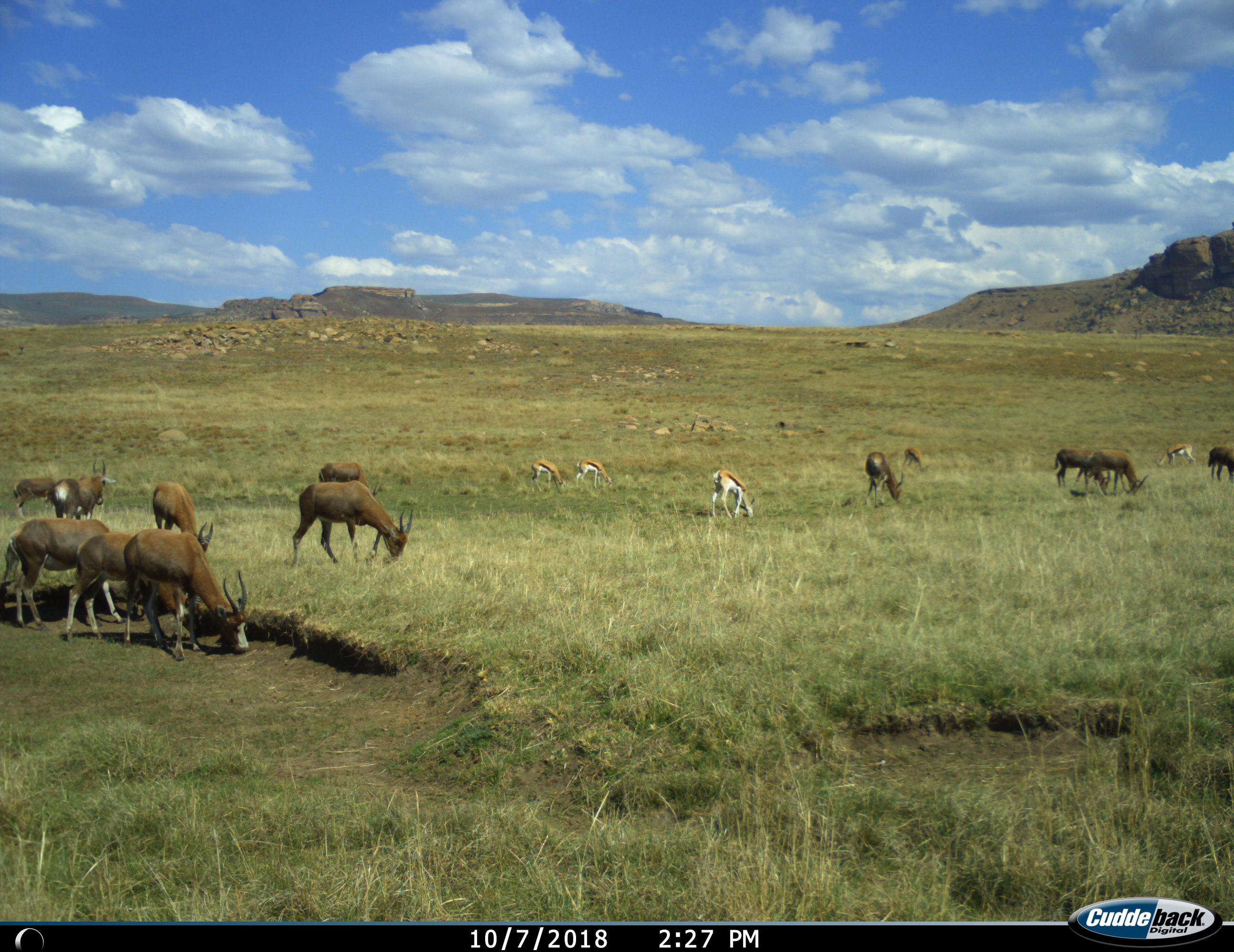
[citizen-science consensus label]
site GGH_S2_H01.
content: unidentified animal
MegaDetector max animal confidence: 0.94